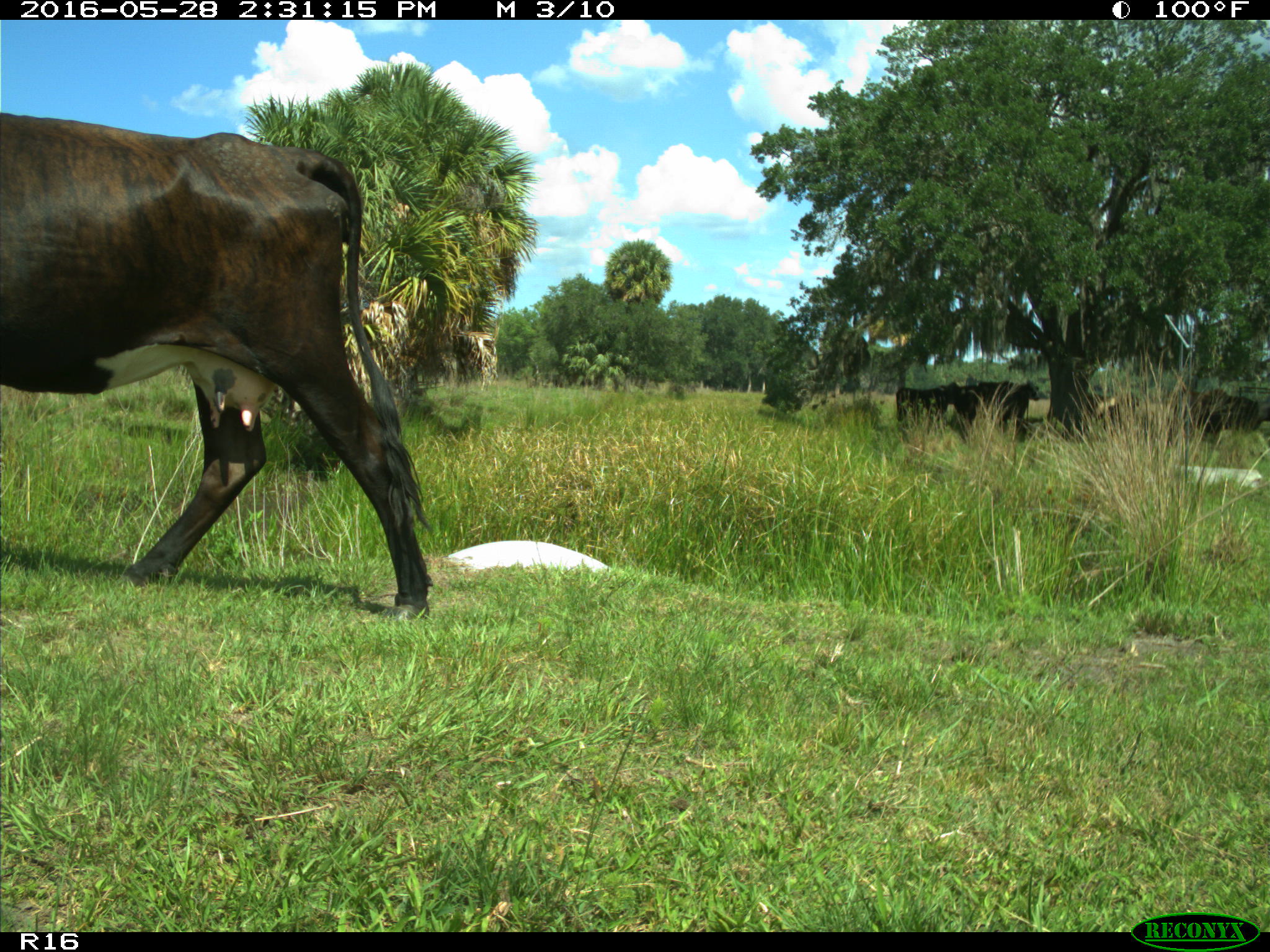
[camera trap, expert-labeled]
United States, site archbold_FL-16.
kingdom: Animalia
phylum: Chordata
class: Mammalia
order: Artiodactyla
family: Bovidae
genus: Bos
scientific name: Bos taurus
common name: domestic cow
Bos taurus (domestic cow).